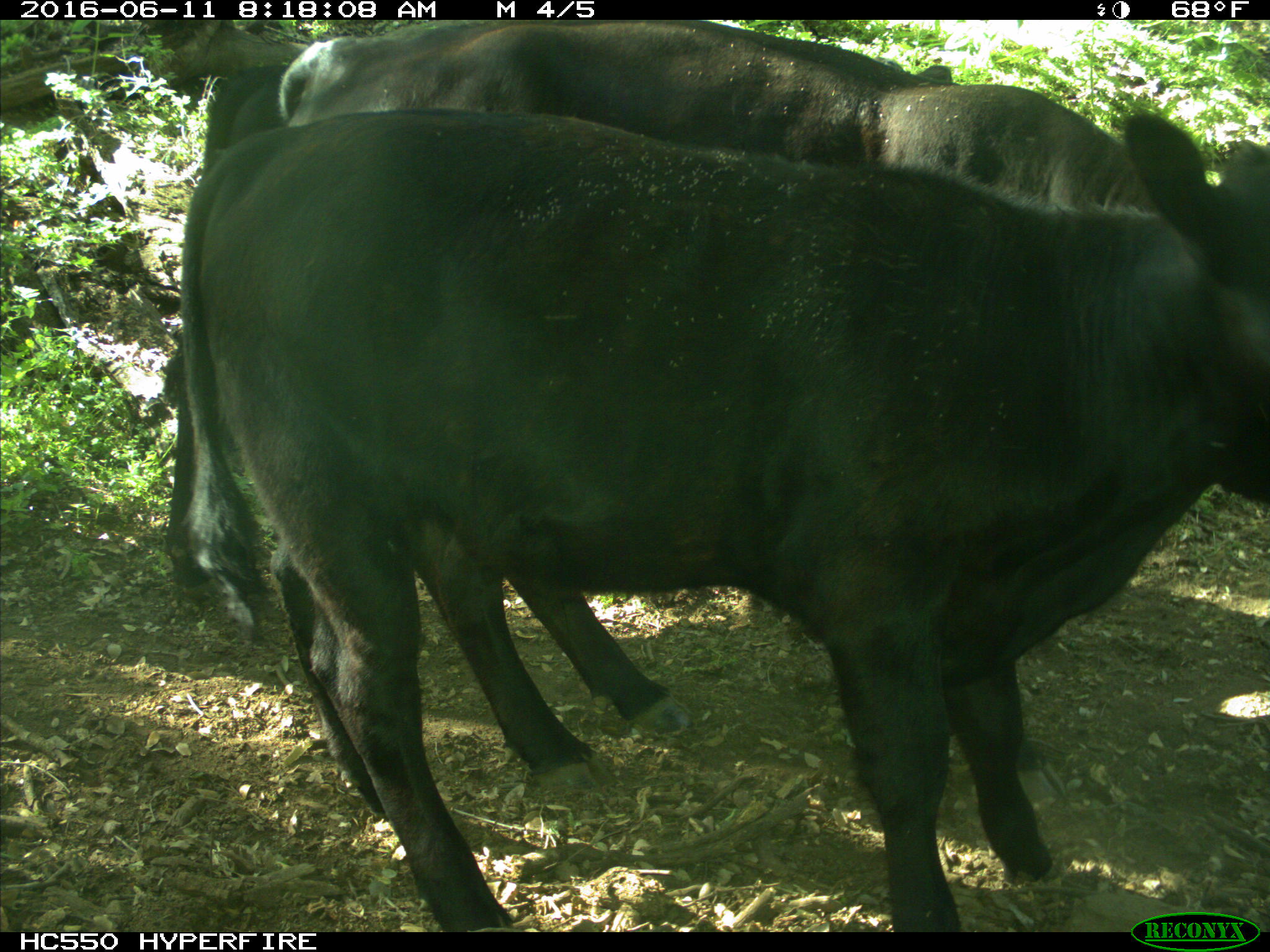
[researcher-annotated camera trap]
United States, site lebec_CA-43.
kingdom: Animalia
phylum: Chordata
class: Mammalia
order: Artiodactyla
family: Bovidae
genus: Bos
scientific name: Bos taurus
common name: domestic cow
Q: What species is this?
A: Bos taurus (domestic cow).